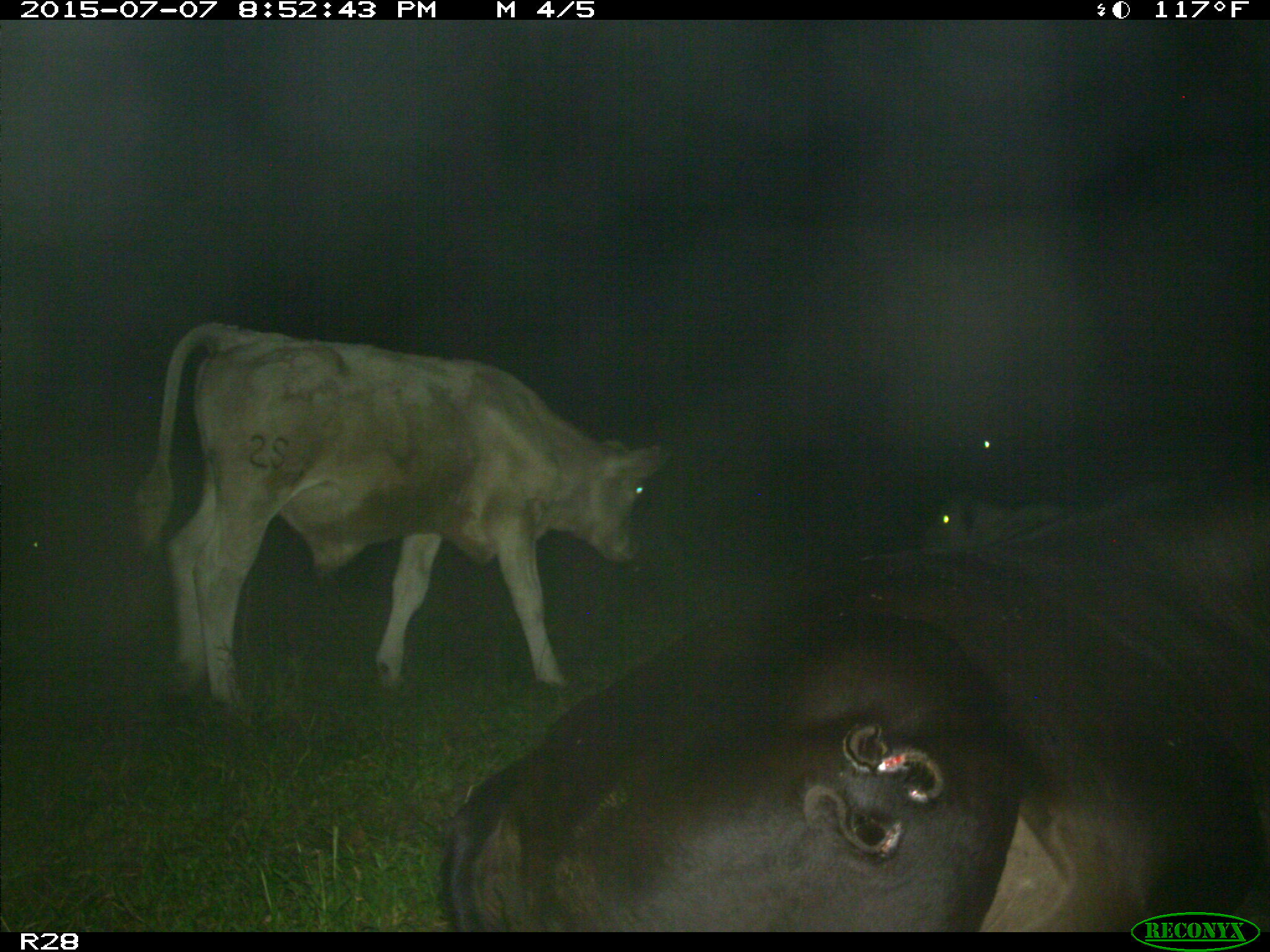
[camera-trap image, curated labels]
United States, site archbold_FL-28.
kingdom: Animalia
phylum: Chordata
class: Mammalia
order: Artiodactyla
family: Bovidae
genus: Bos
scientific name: Bos taurus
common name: domestic cow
Bos taurus (domestic cow).